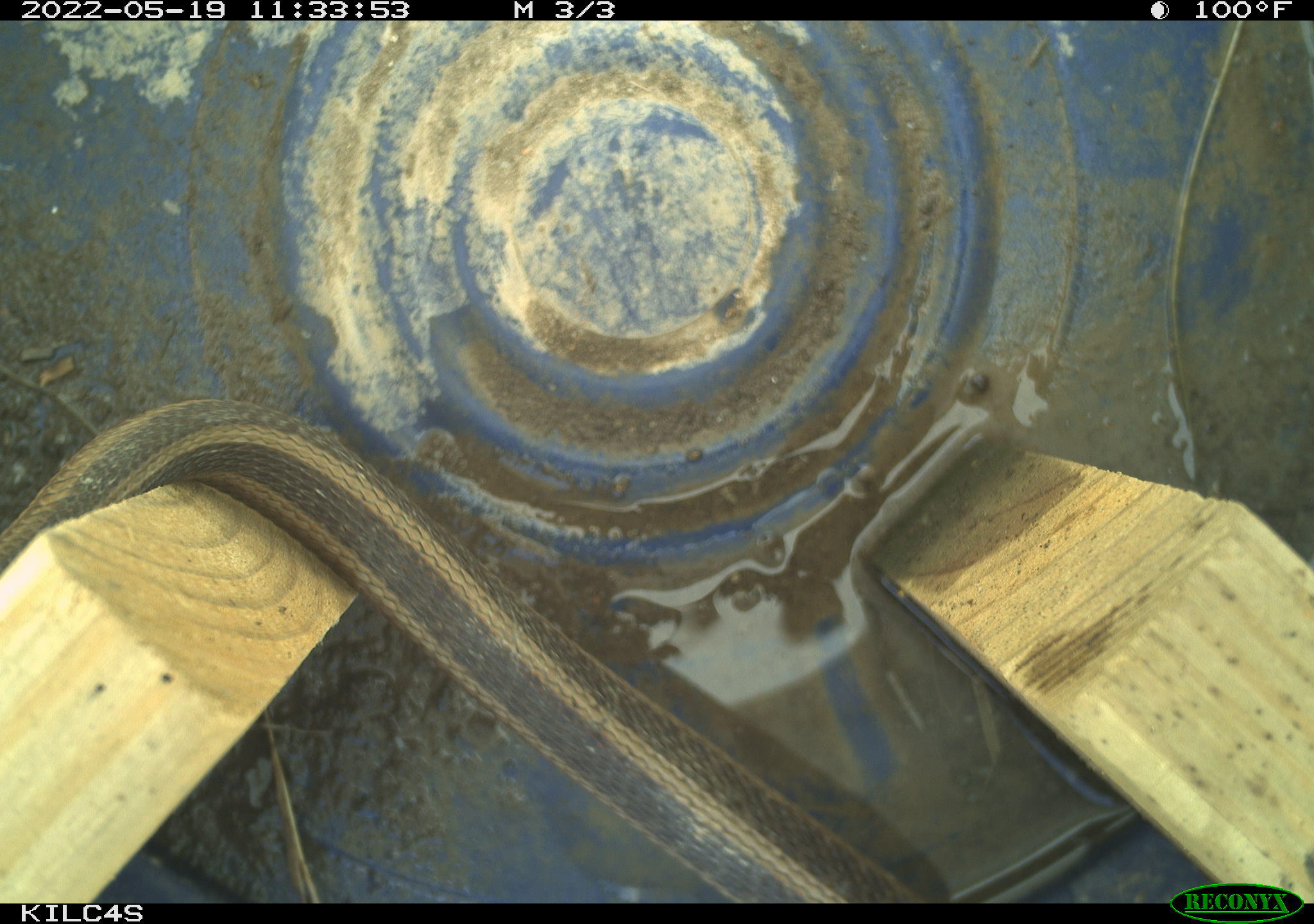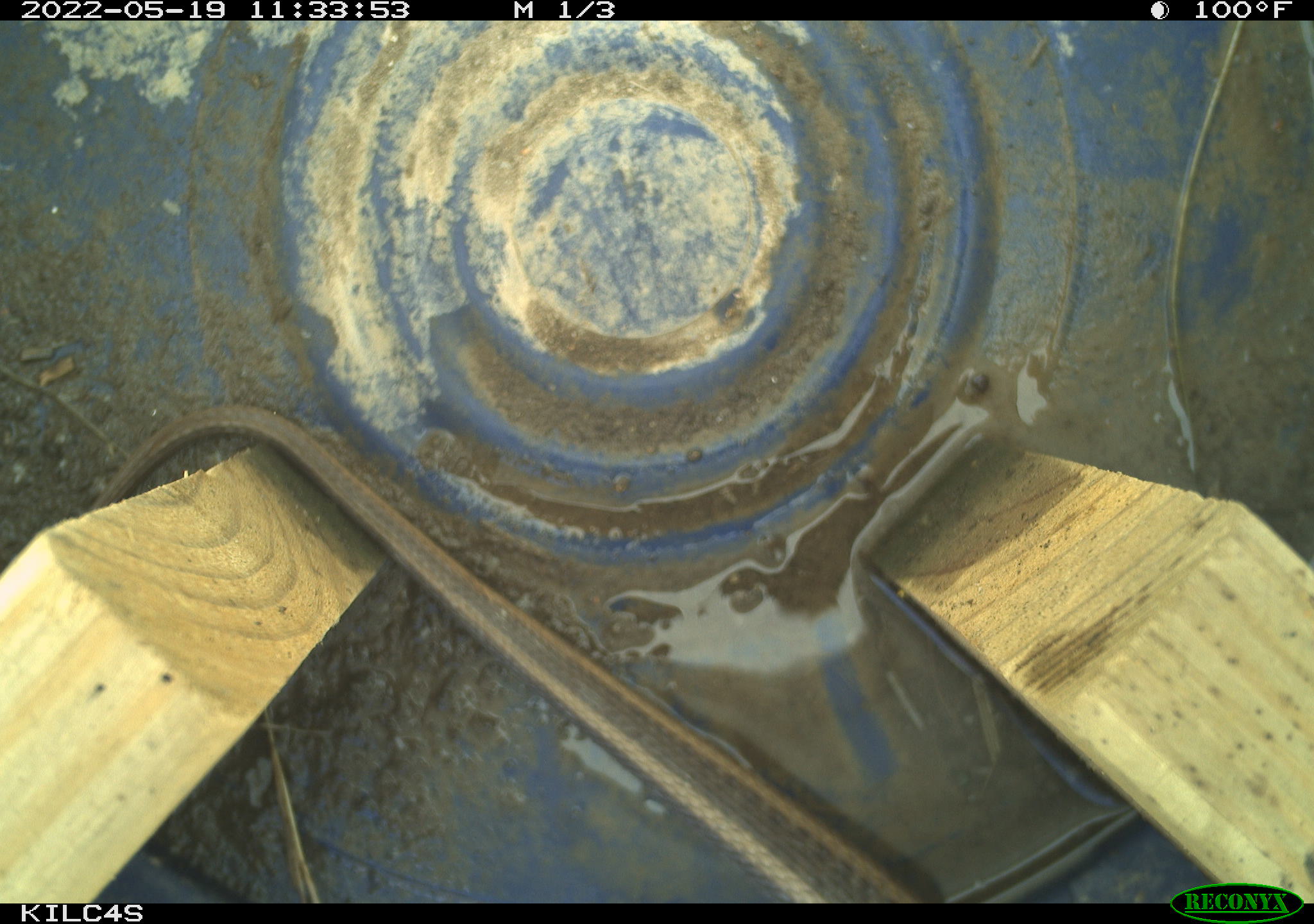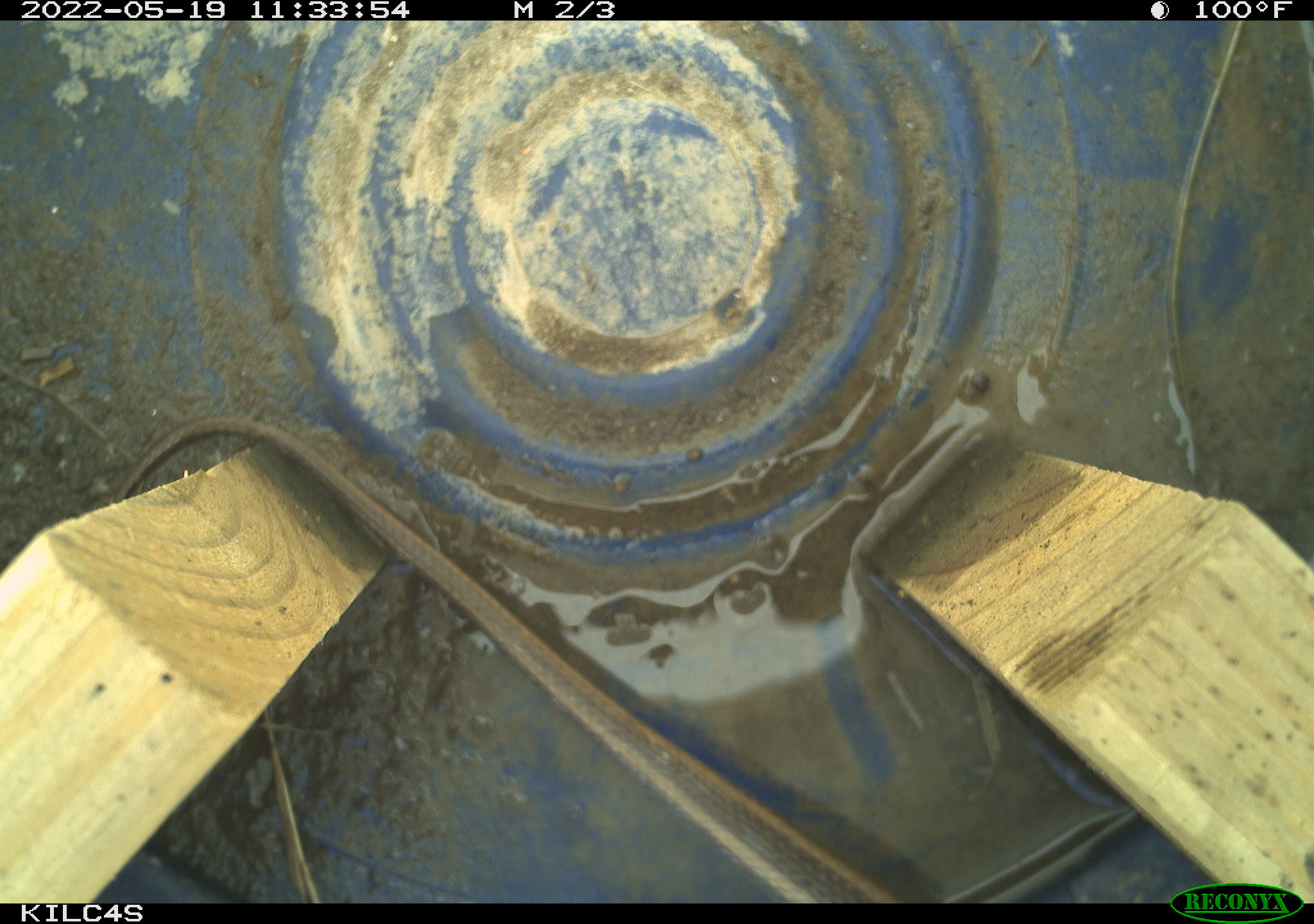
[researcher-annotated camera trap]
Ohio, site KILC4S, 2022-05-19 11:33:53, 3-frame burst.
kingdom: Animalia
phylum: Chordata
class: Reptilia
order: Squamata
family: Colubridae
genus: Thamnophis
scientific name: Thamnophis sirtalis sirtalis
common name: eastern gartersnake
Eastern gartersnake (Thamnophis sirtalis sirtalis).